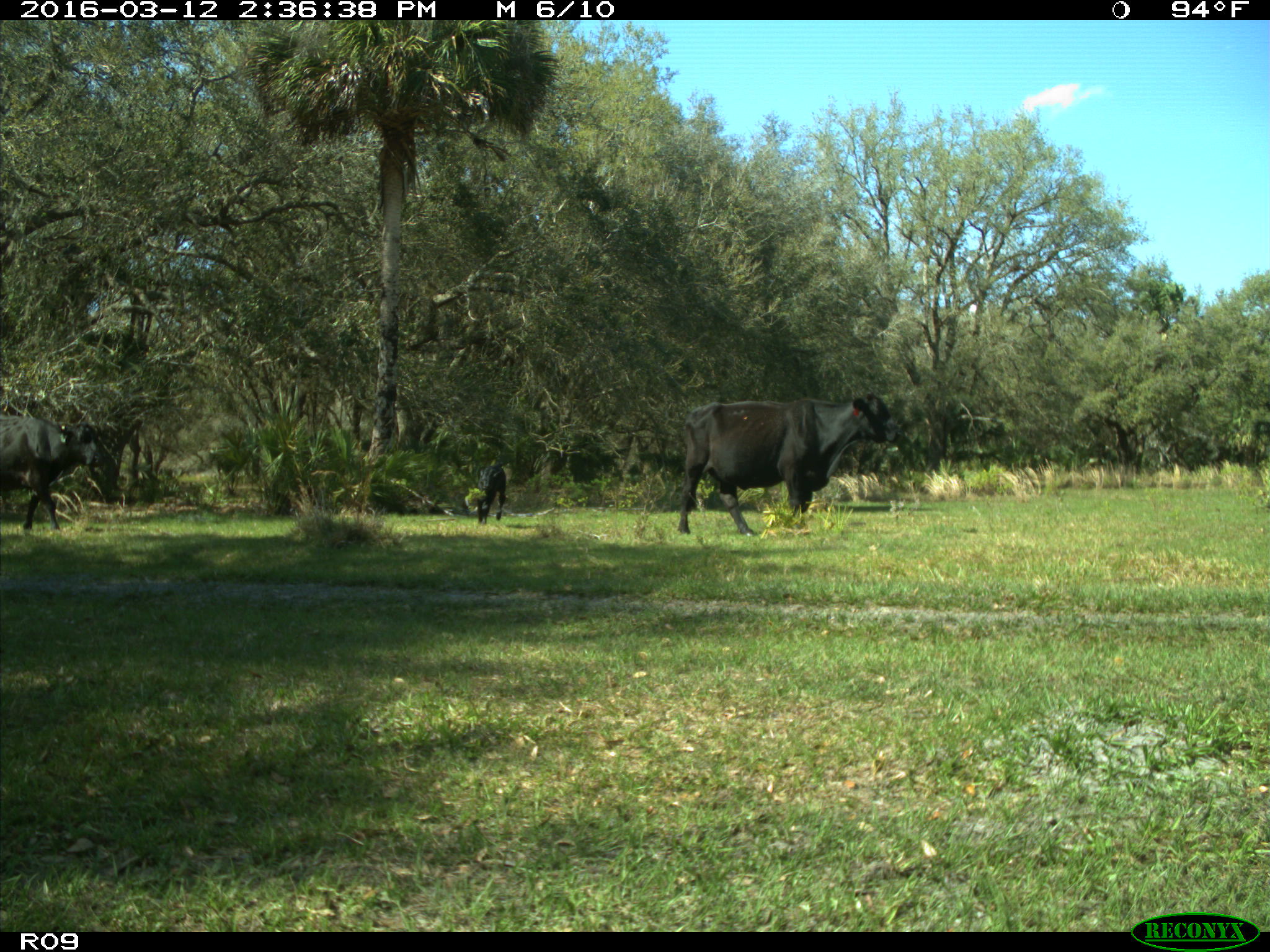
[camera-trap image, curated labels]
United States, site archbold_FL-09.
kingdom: Animalia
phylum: Chordata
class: Mammalia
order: Artiodactyla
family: Bovidae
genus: Bos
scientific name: Bos taurus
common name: domestic cow